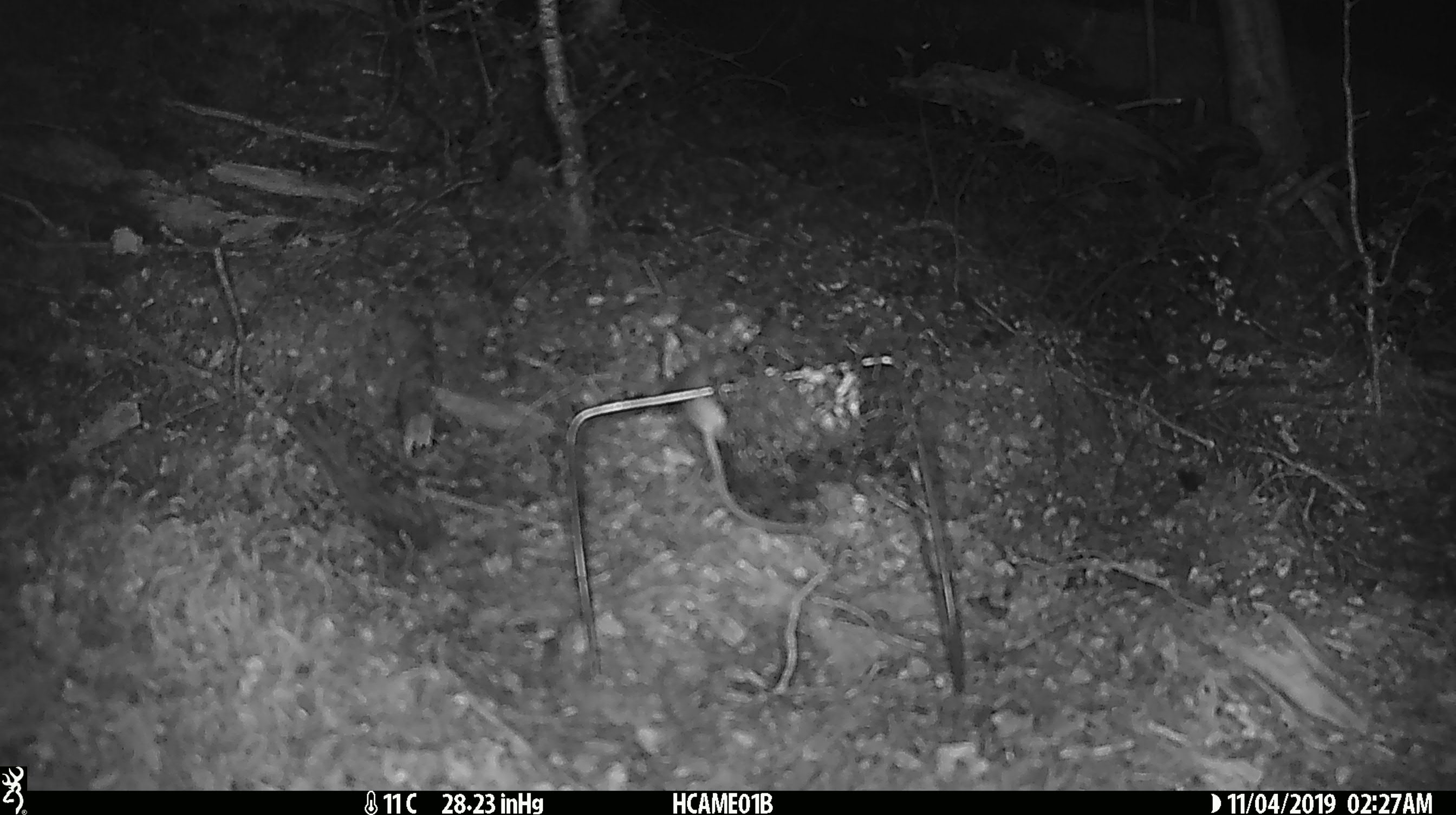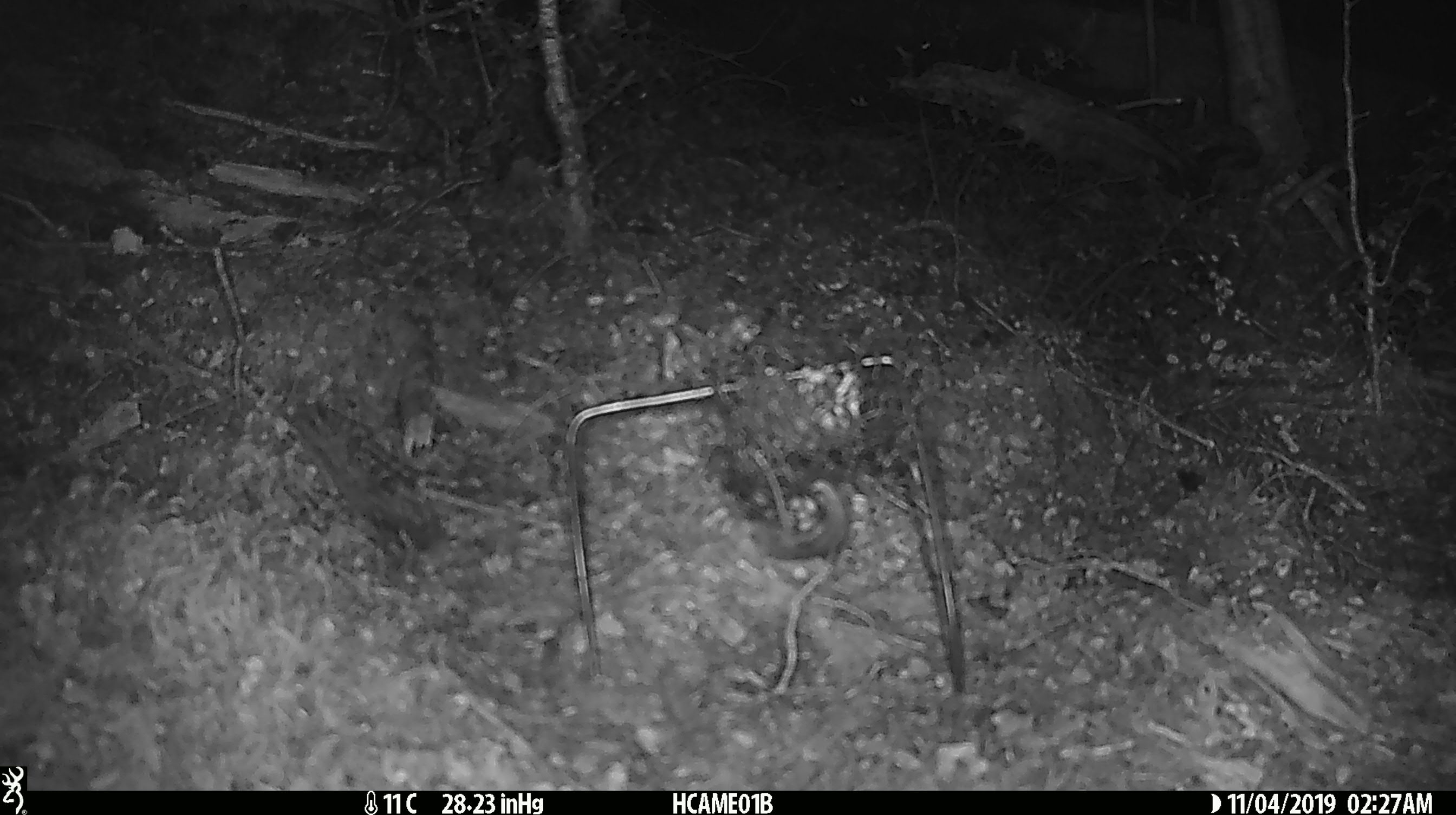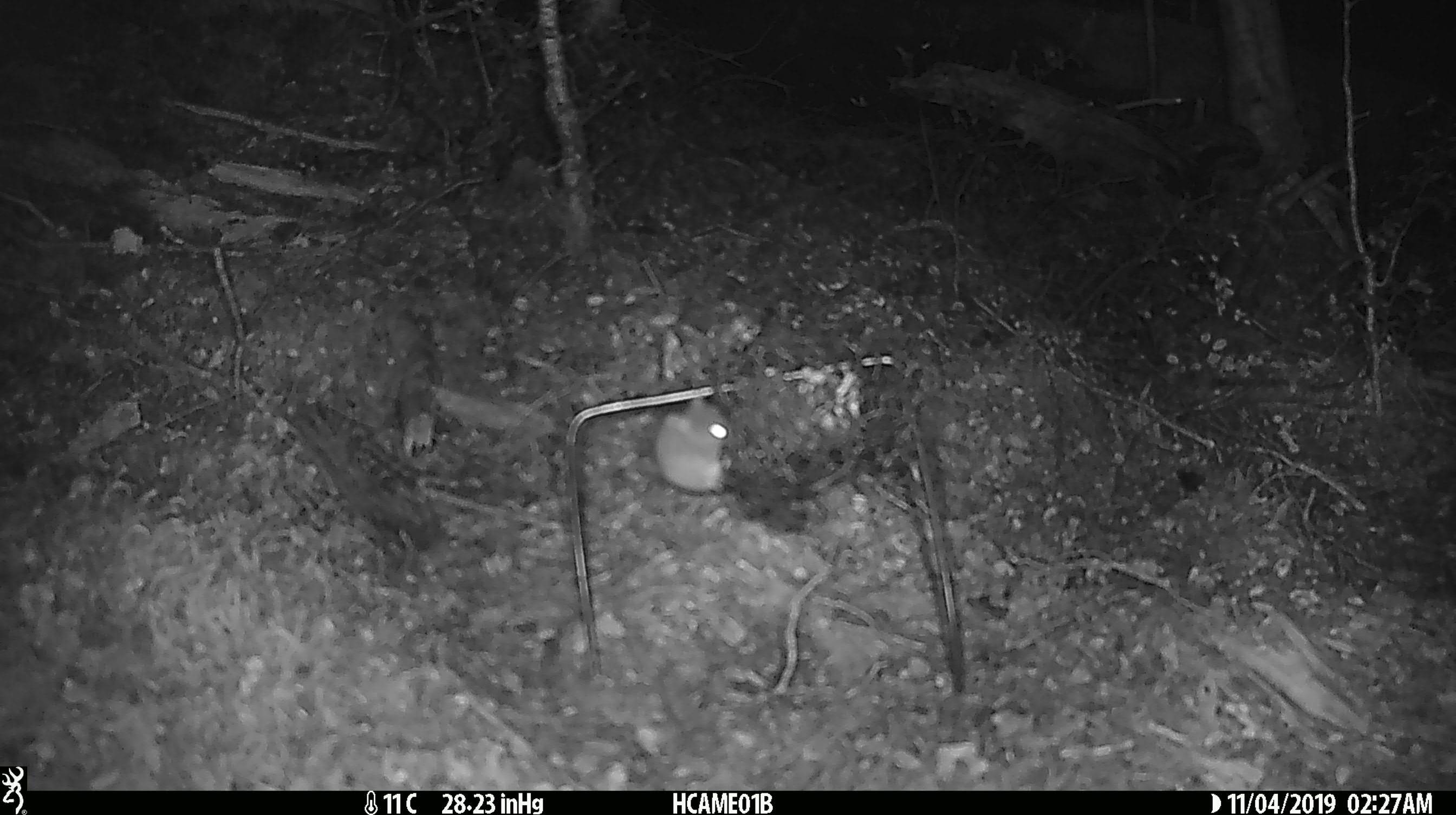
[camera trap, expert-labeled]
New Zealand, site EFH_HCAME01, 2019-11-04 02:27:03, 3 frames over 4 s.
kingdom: Animalia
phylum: Chordata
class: Mammalia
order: Rodentia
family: Muridae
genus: Mus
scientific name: Mus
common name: mouse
Mouse (Mus).